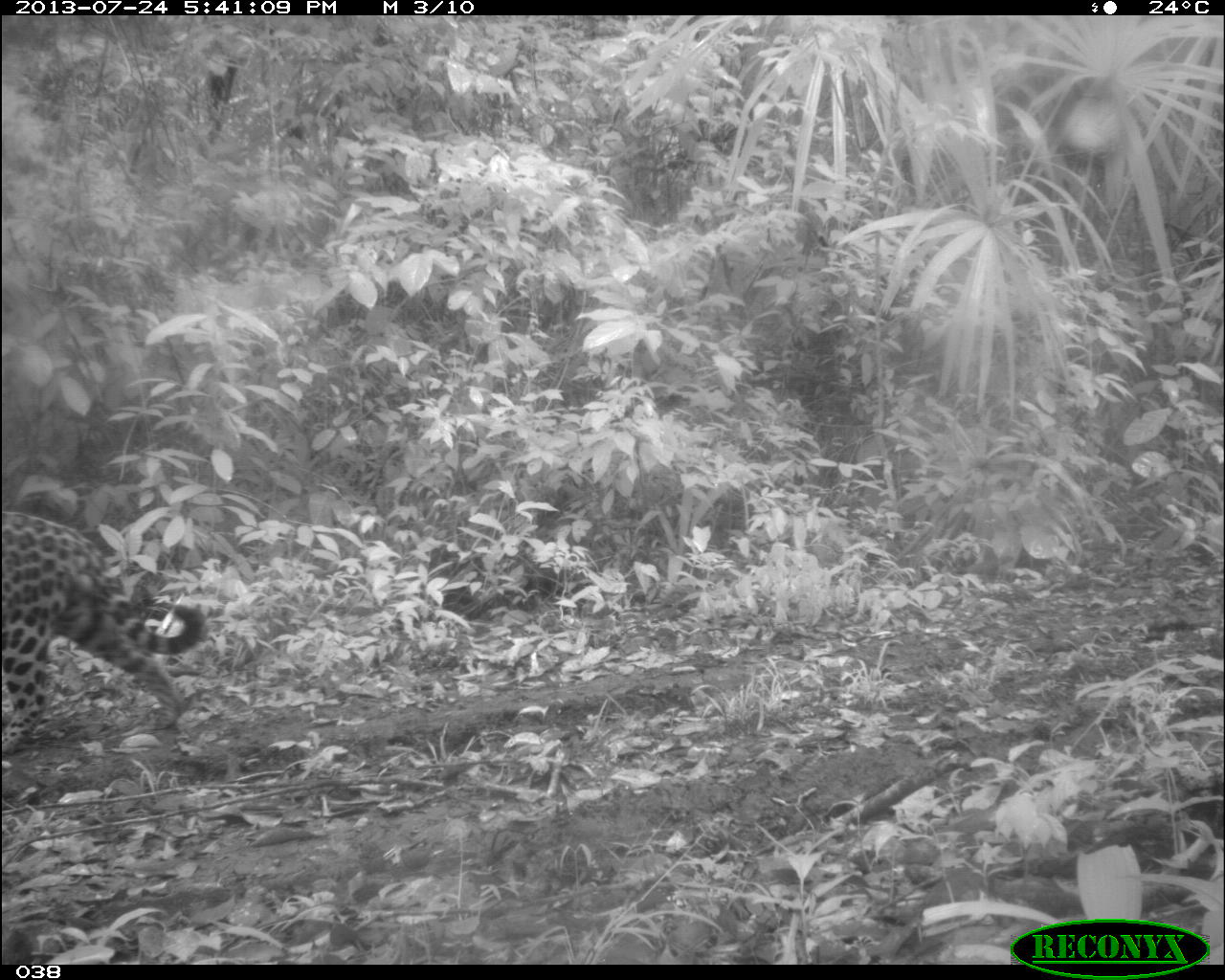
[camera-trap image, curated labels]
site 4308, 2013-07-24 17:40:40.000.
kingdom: Animalia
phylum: Chordata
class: Mammalia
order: Carnivora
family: Felidae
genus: Panthera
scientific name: Panthera onca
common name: jaguar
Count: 2.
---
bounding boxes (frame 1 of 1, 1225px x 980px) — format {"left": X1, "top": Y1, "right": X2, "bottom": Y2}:
panthera onca: {"left": 2, "top": 510, "right": 204, "bottom": 755}